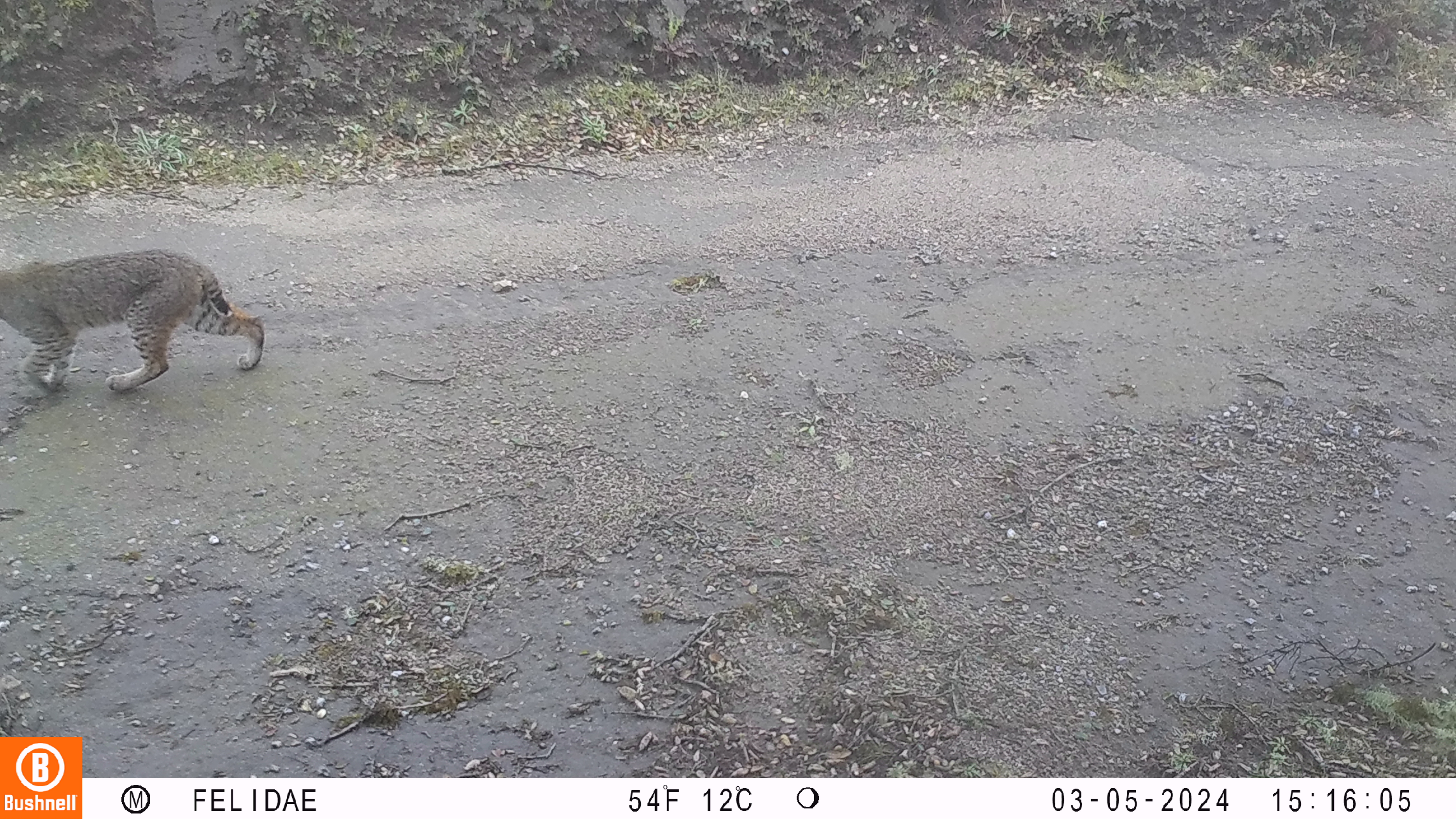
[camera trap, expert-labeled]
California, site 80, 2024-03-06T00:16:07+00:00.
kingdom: Animalia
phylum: Chordata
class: Mammalia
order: Carnivora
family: Felidae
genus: Lynx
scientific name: Lynx rufus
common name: bobcat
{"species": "bobcat (Lynx rufus)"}